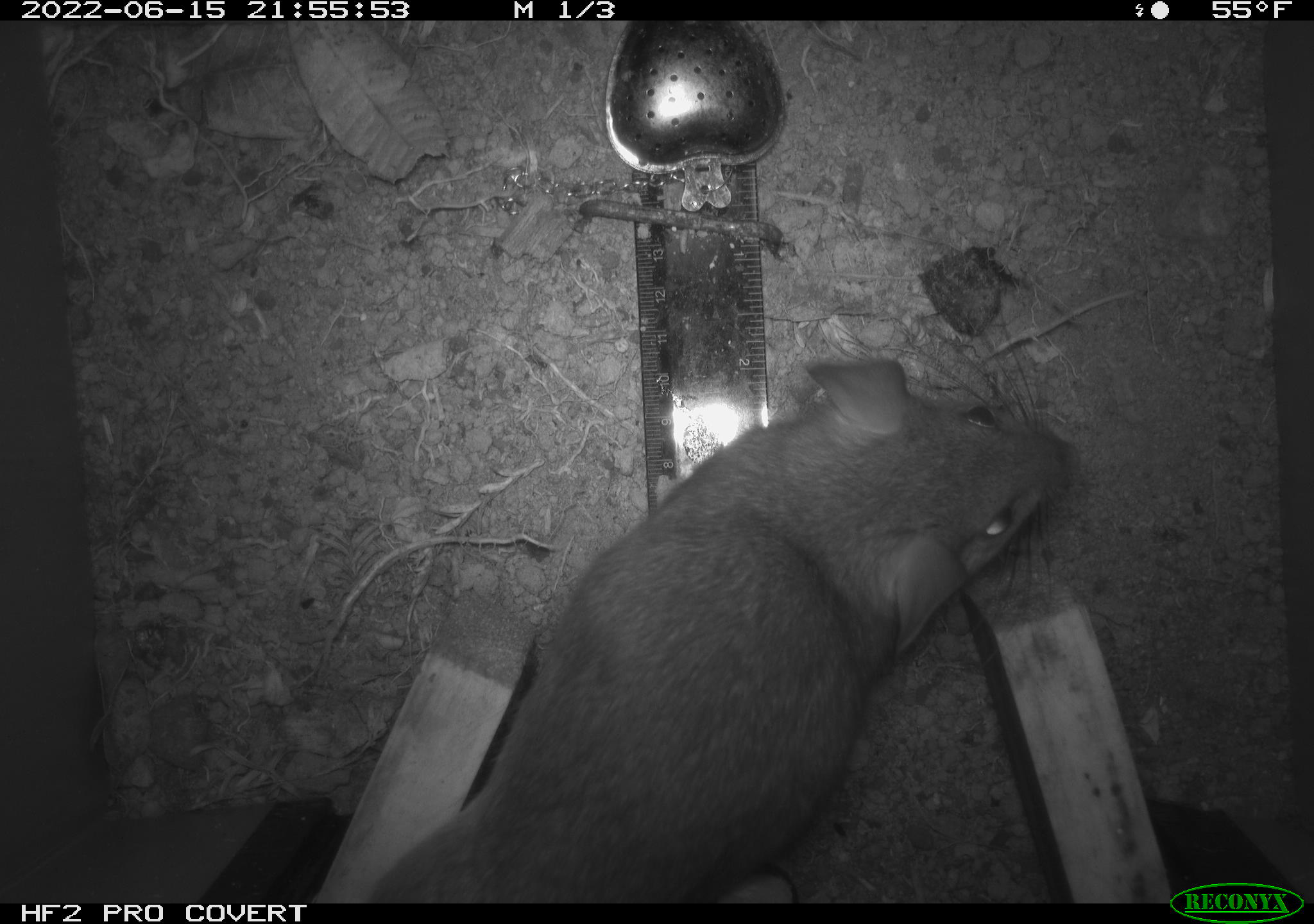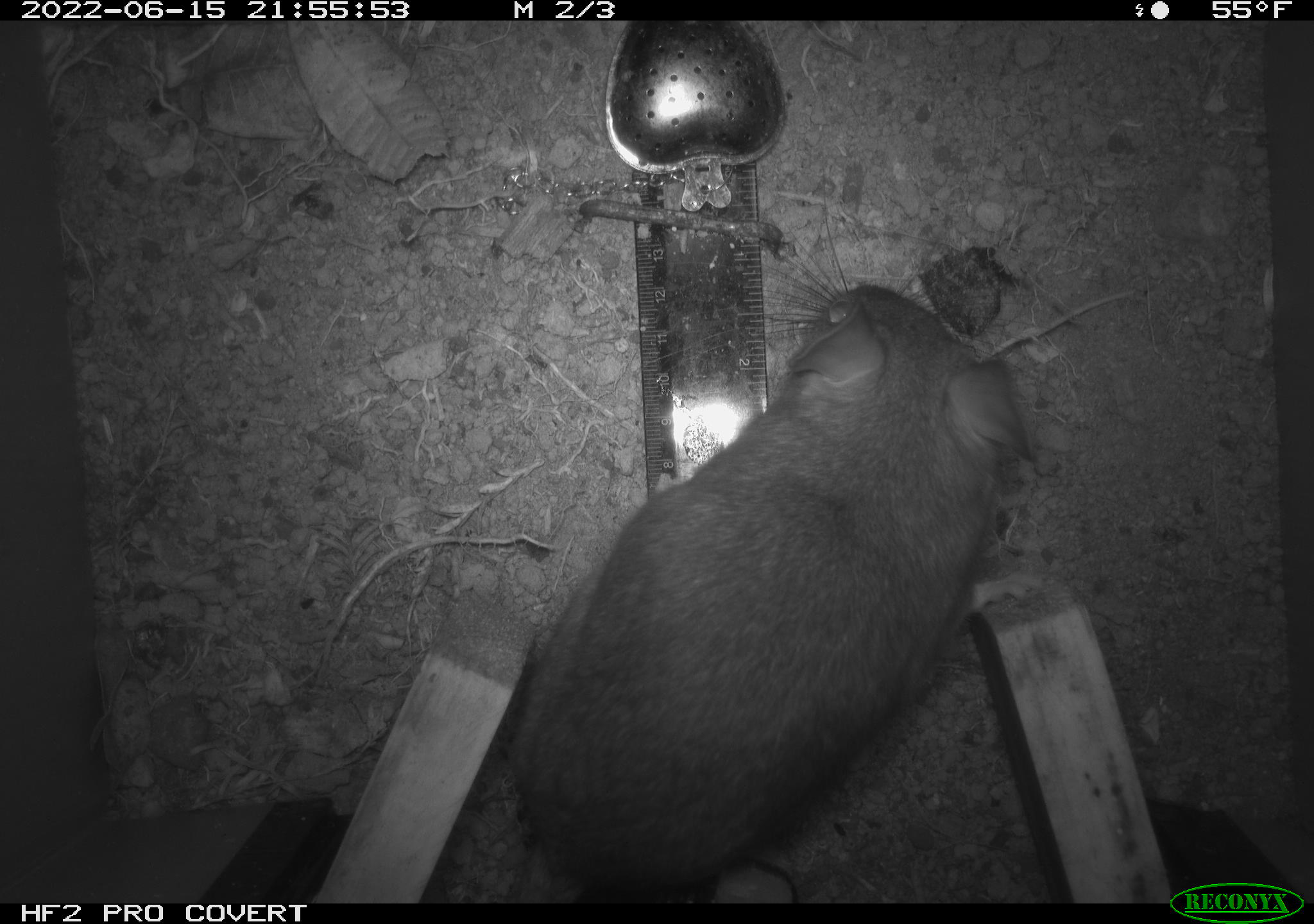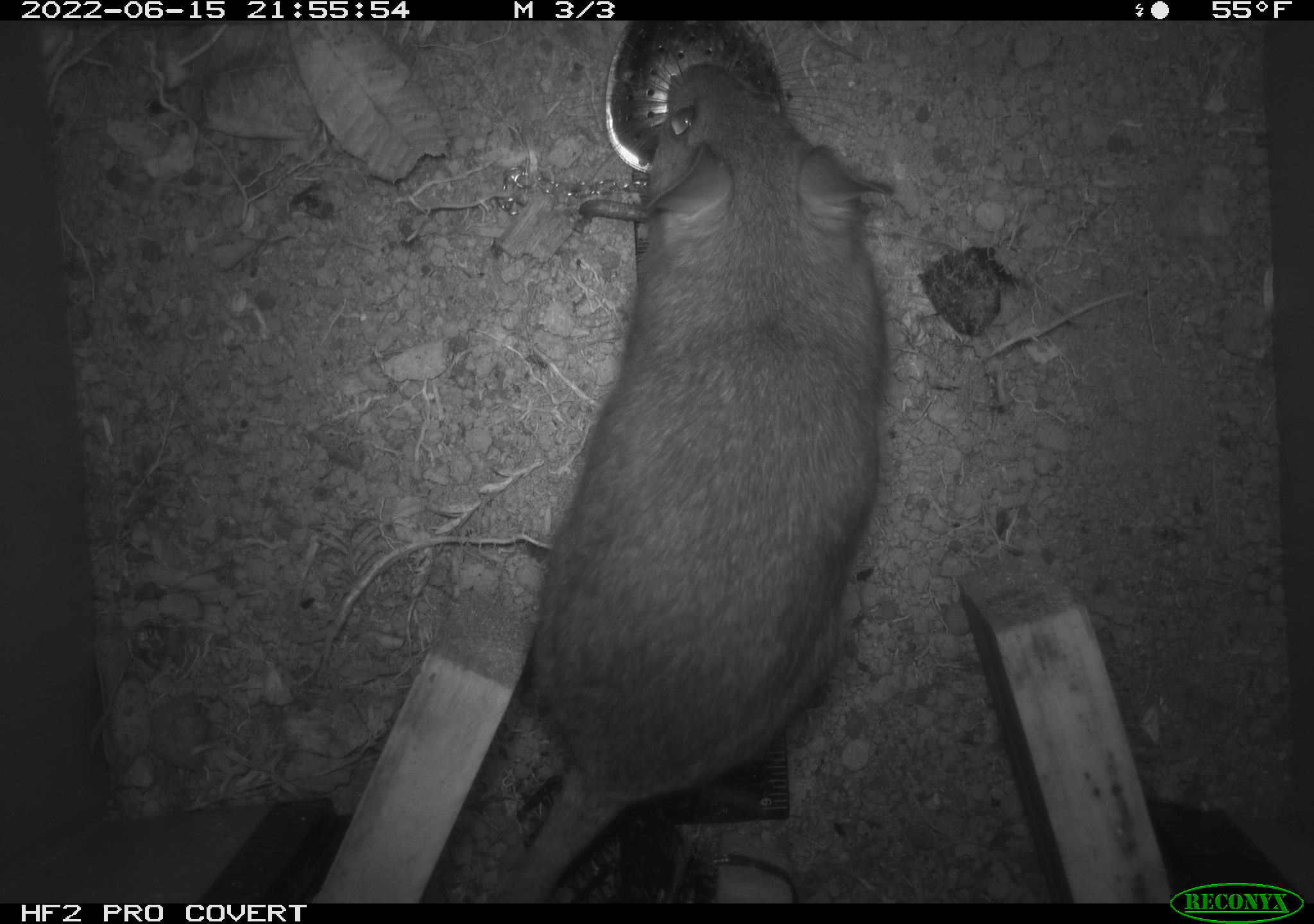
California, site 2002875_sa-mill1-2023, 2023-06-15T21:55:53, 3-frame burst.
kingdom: Animalia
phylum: Chordata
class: Mammalia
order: Rodentia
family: Cricetidae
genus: Neotoma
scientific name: Neotoma fuscipes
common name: dusky-footed woodrat